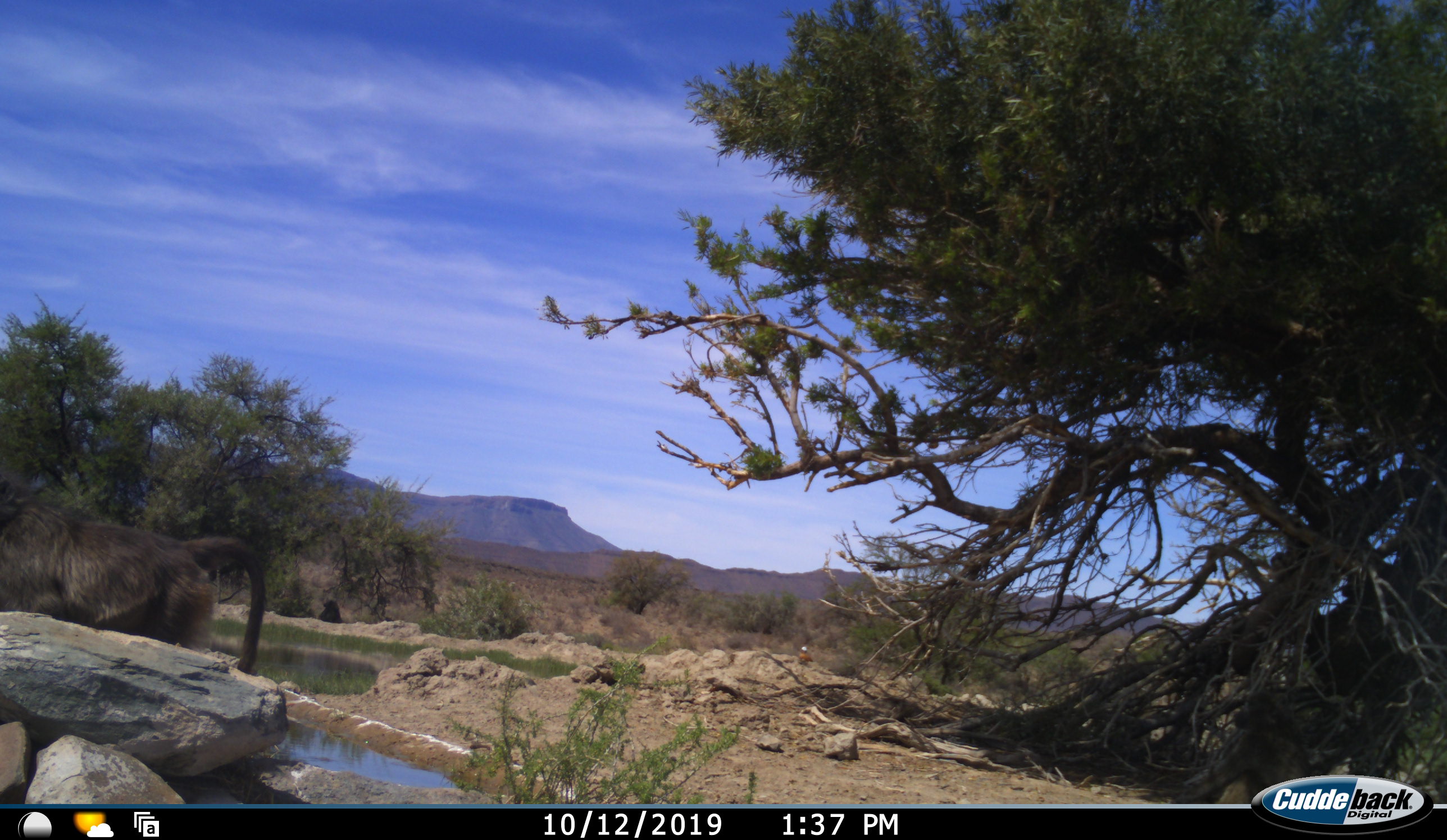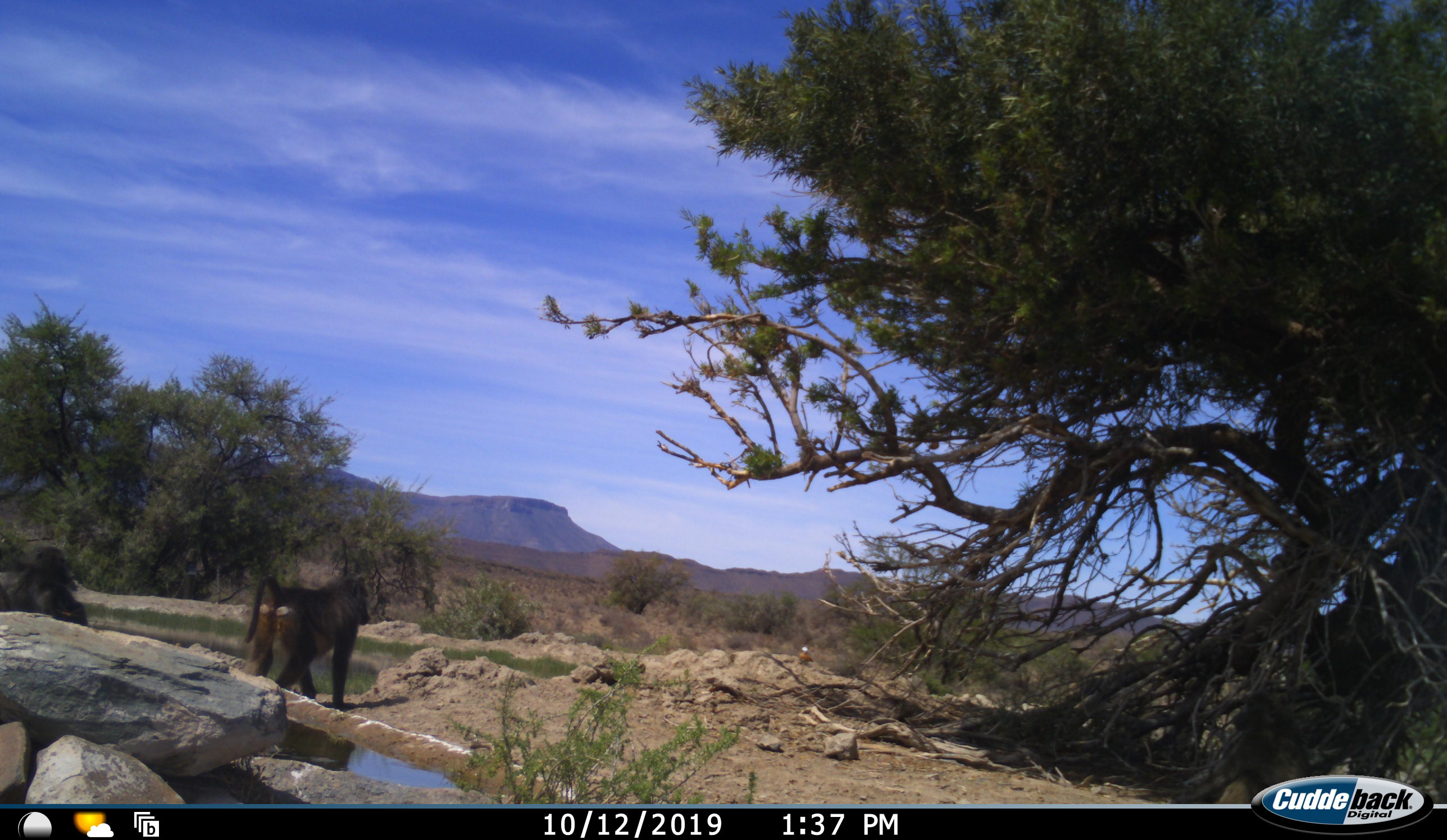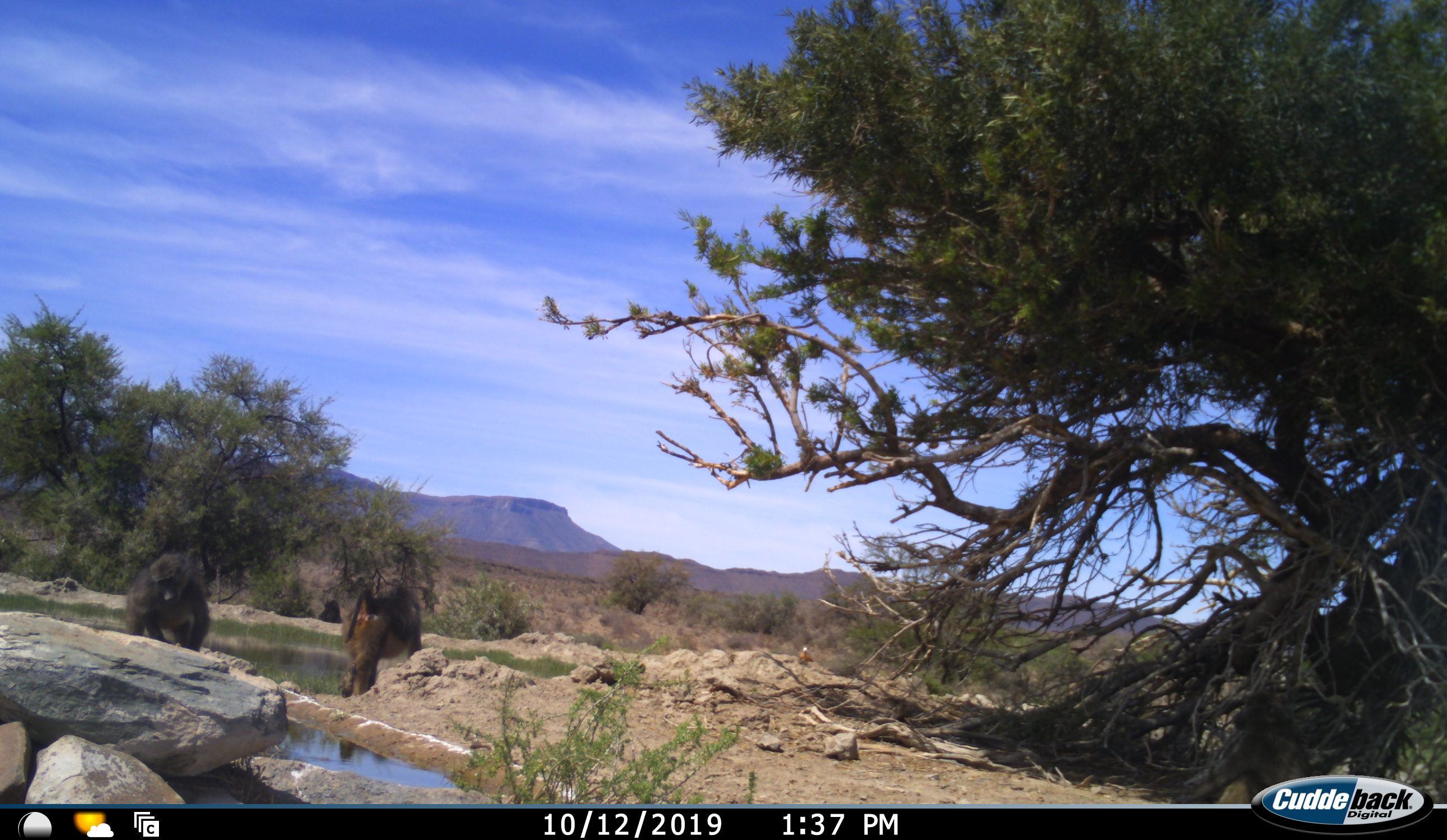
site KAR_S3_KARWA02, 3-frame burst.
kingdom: Animalia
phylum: Chordata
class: Mammalia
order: Primates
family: Cercopithecidae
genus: Papio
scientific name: Papio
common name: baboon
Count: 3.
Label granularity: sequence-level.